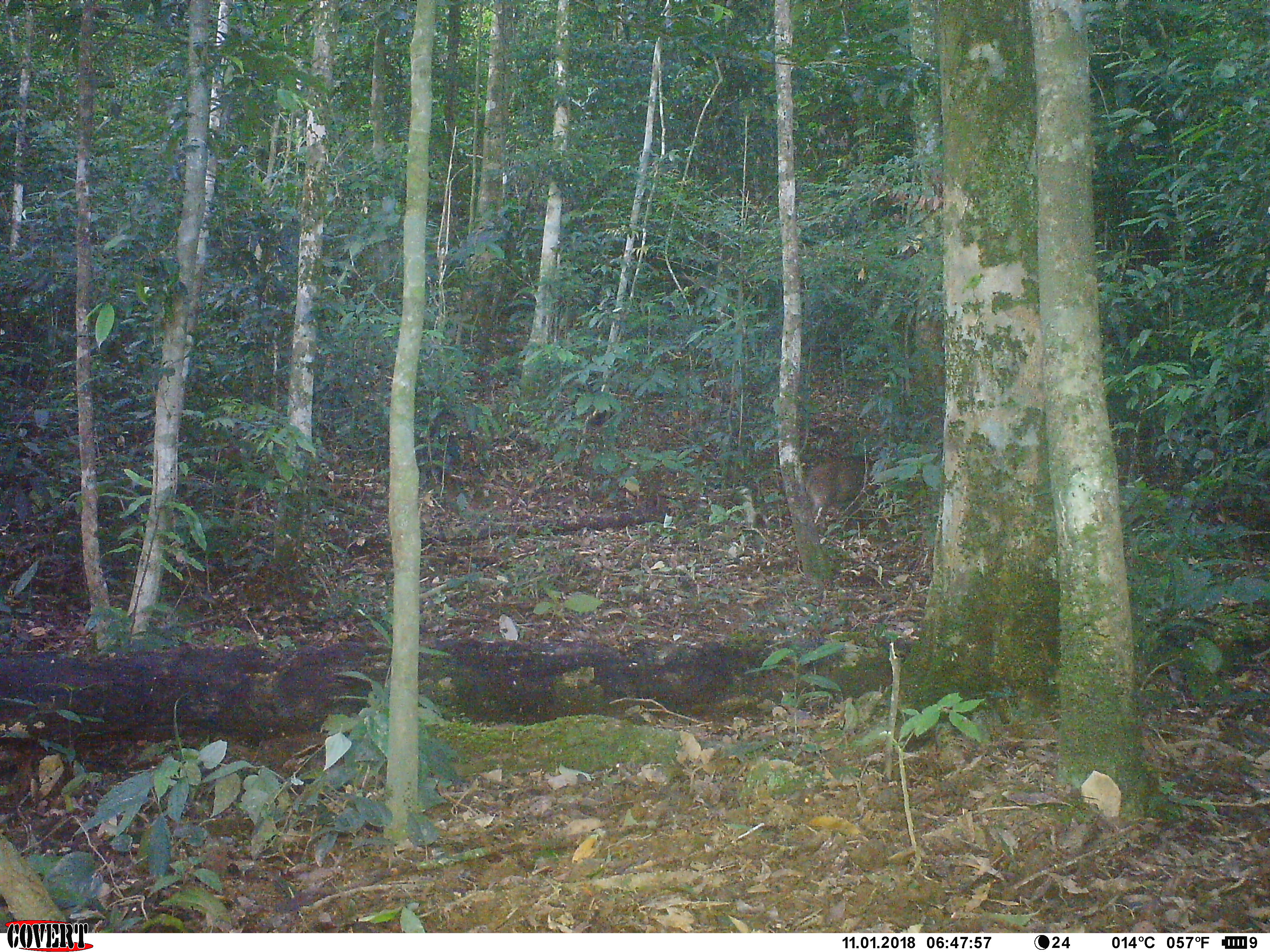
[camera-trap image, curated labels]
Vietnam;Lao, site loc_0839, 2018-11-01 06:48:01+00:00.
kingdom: Animalia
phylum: Chordata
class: Mammalia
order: Artiodactyla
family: Suidae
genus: Sus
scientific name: Sus scrofa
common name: eurasian wild pig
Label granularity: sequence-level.